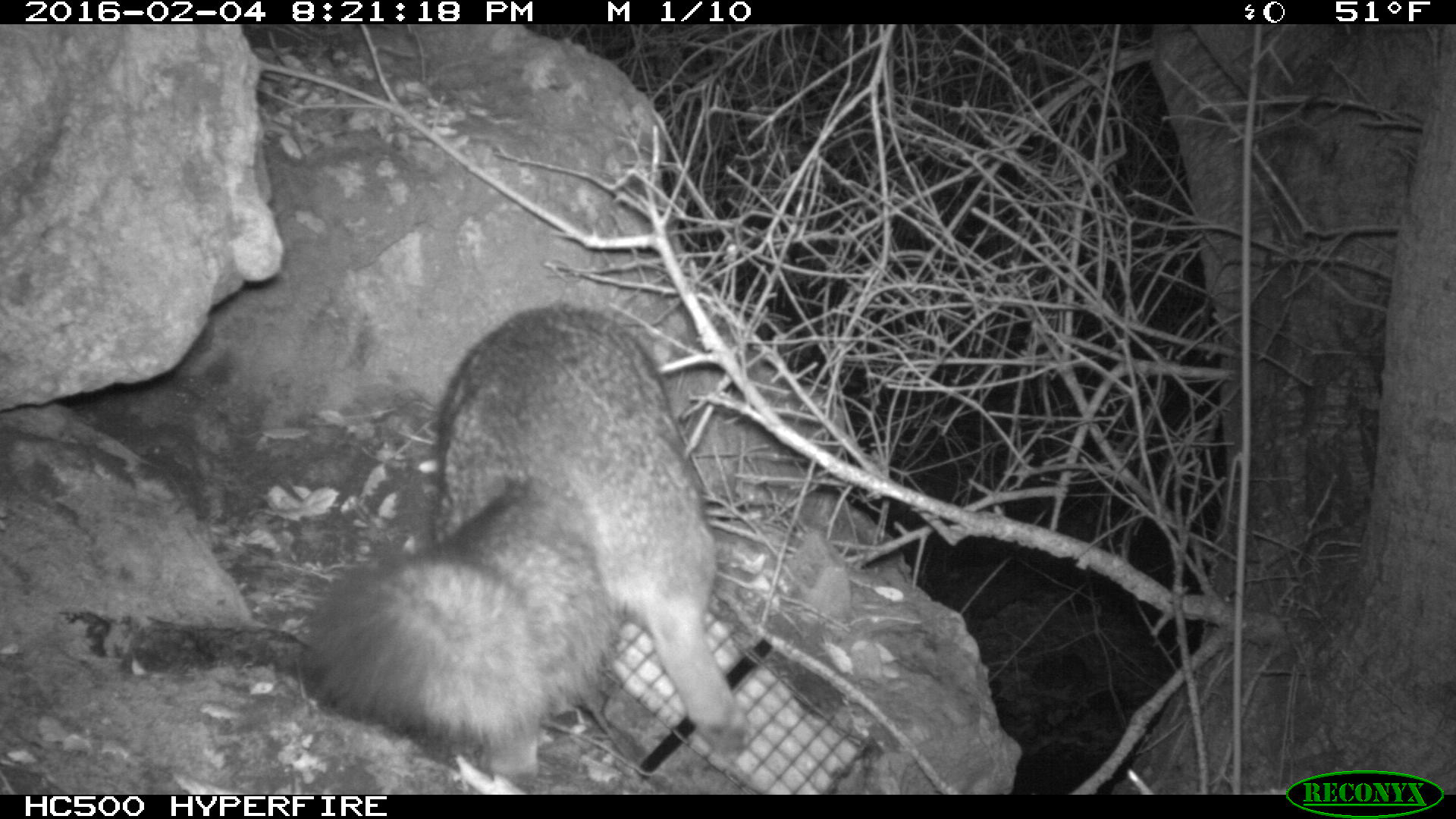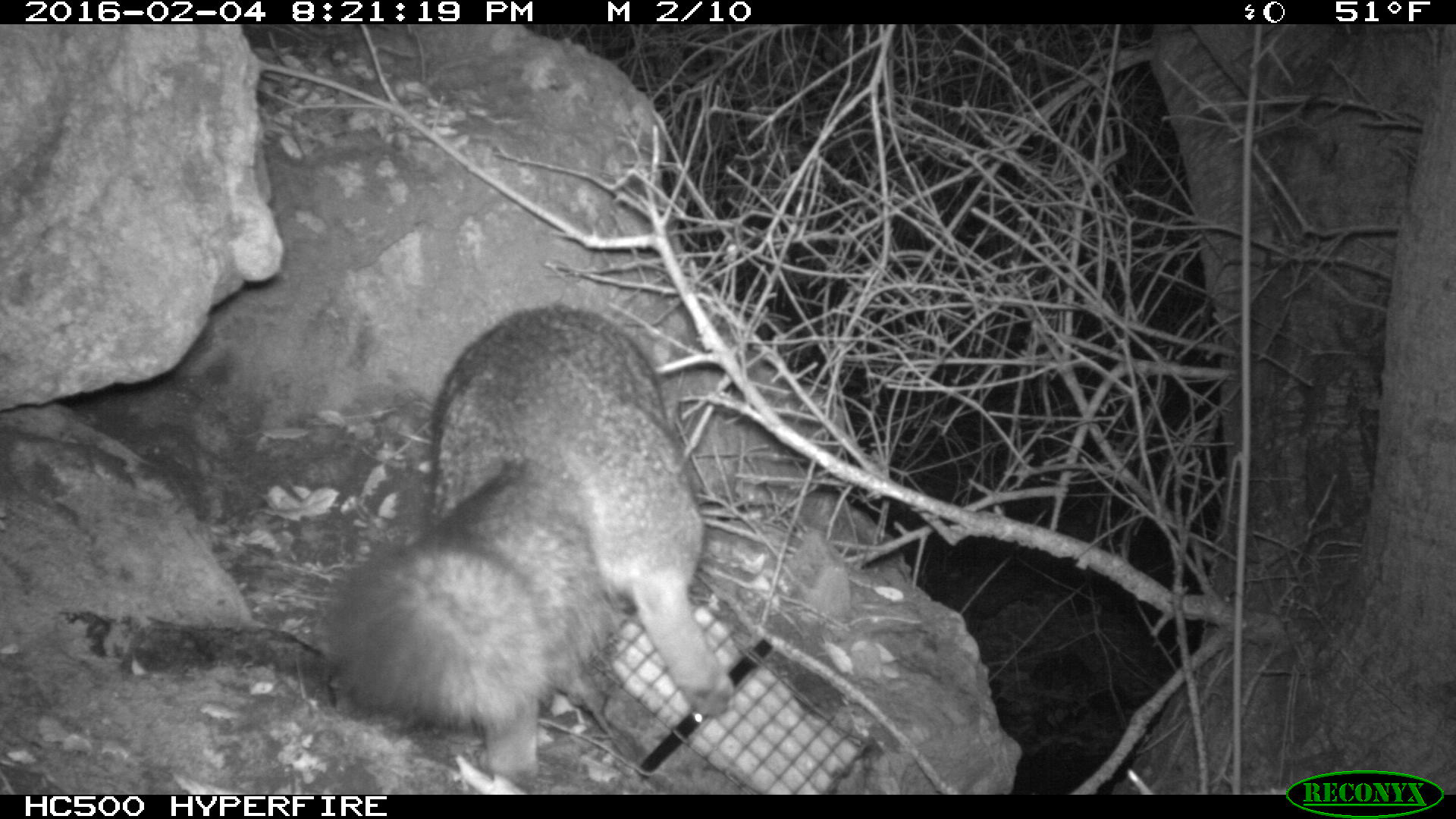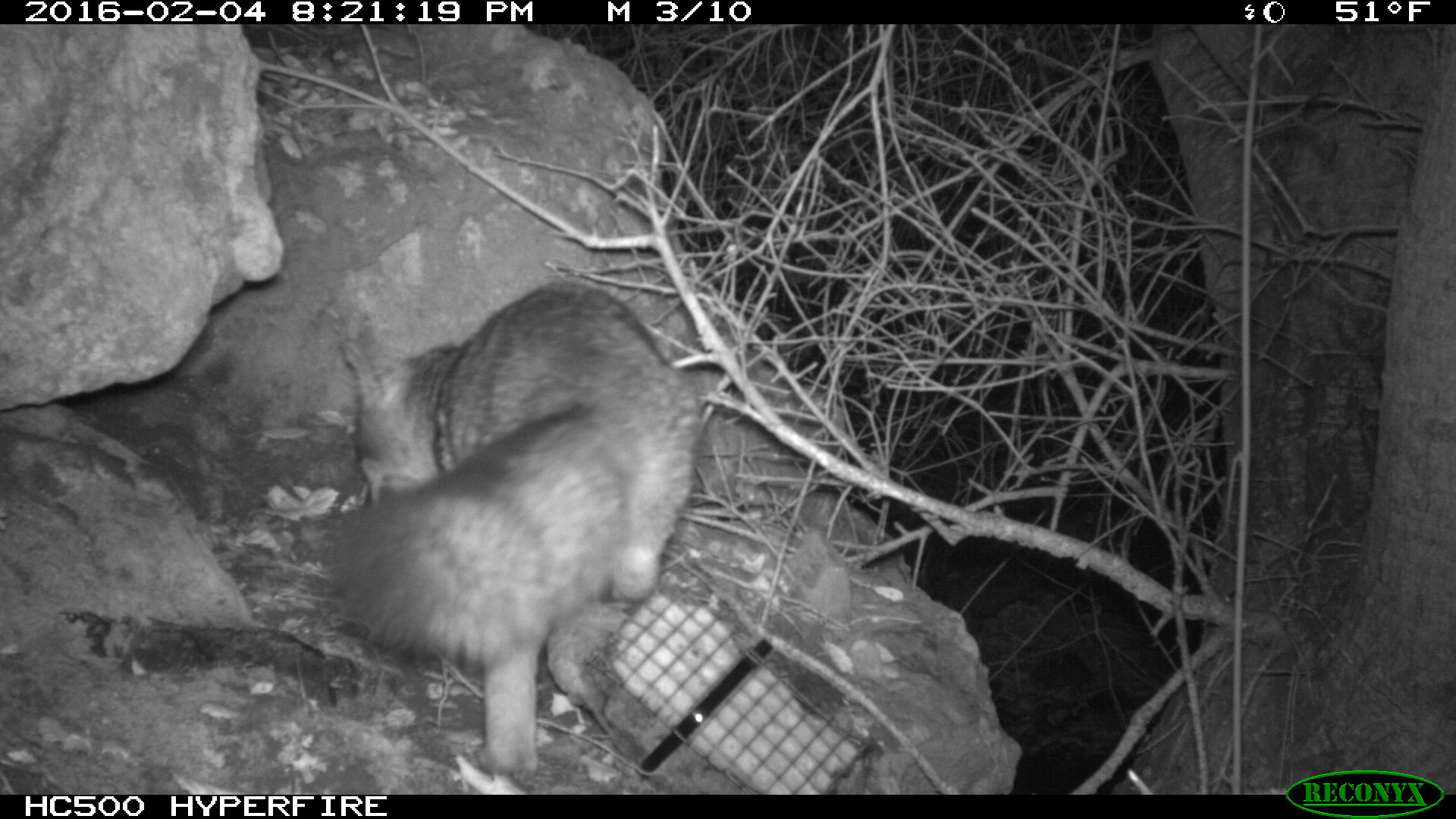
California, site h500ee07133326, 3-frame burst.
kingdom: Animalia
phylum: Chordata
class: Mammalia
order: Carnivora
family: Canidae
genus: Urocyon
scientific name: Urocyon littoralis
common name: island fox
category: fox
Fox (island fox) (Urocyon littoralis).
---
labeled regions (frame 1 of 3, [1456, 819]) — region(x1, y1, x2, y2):
fox: region(302, 304, 748, 786)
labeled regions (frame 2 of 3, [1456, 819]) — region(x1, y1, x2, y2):
fox: region(324, 303, 733, 787)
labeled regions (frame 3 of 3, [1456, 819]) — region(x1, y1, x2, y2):
fox: region(325, 281, 697, 783)